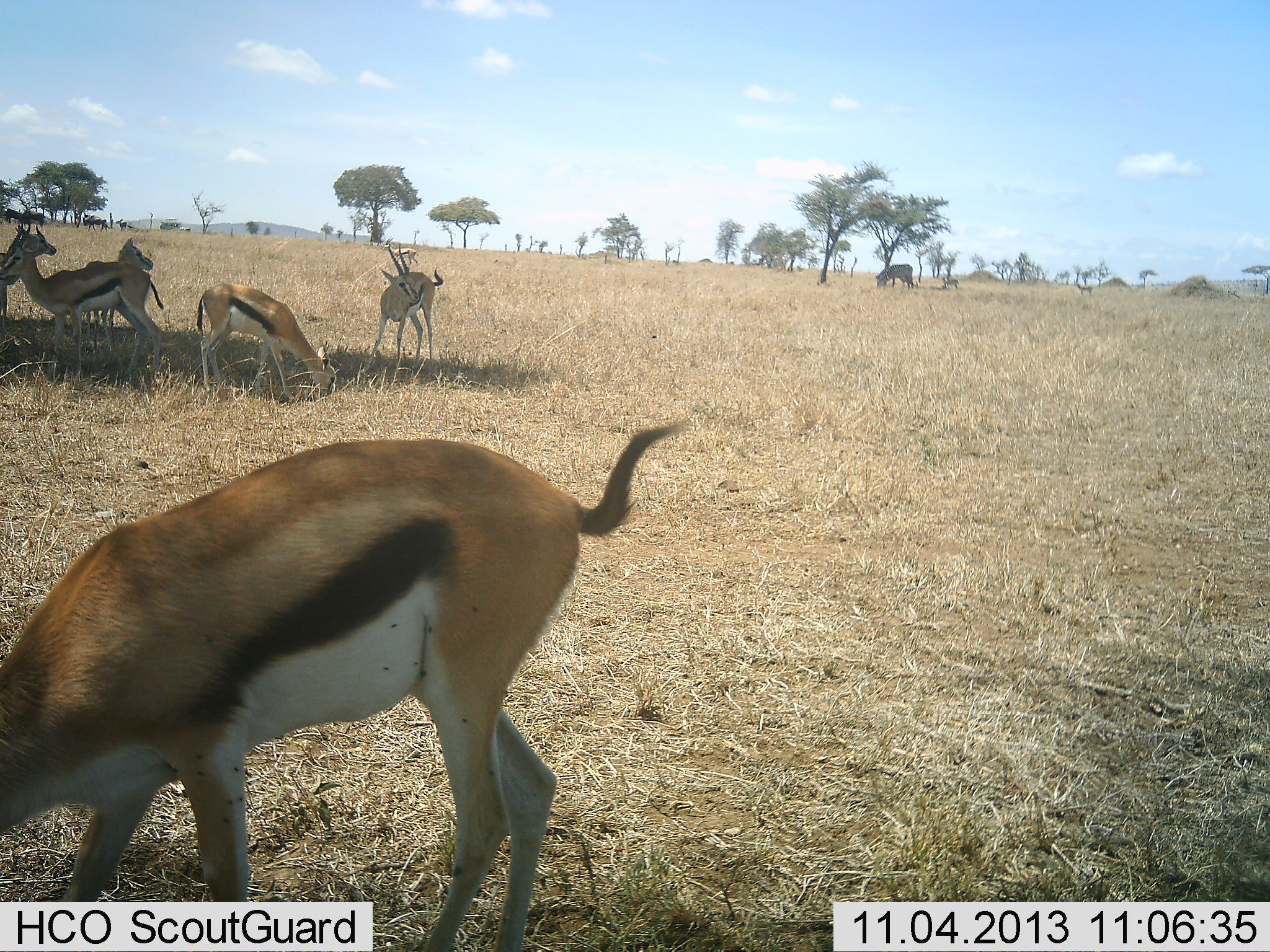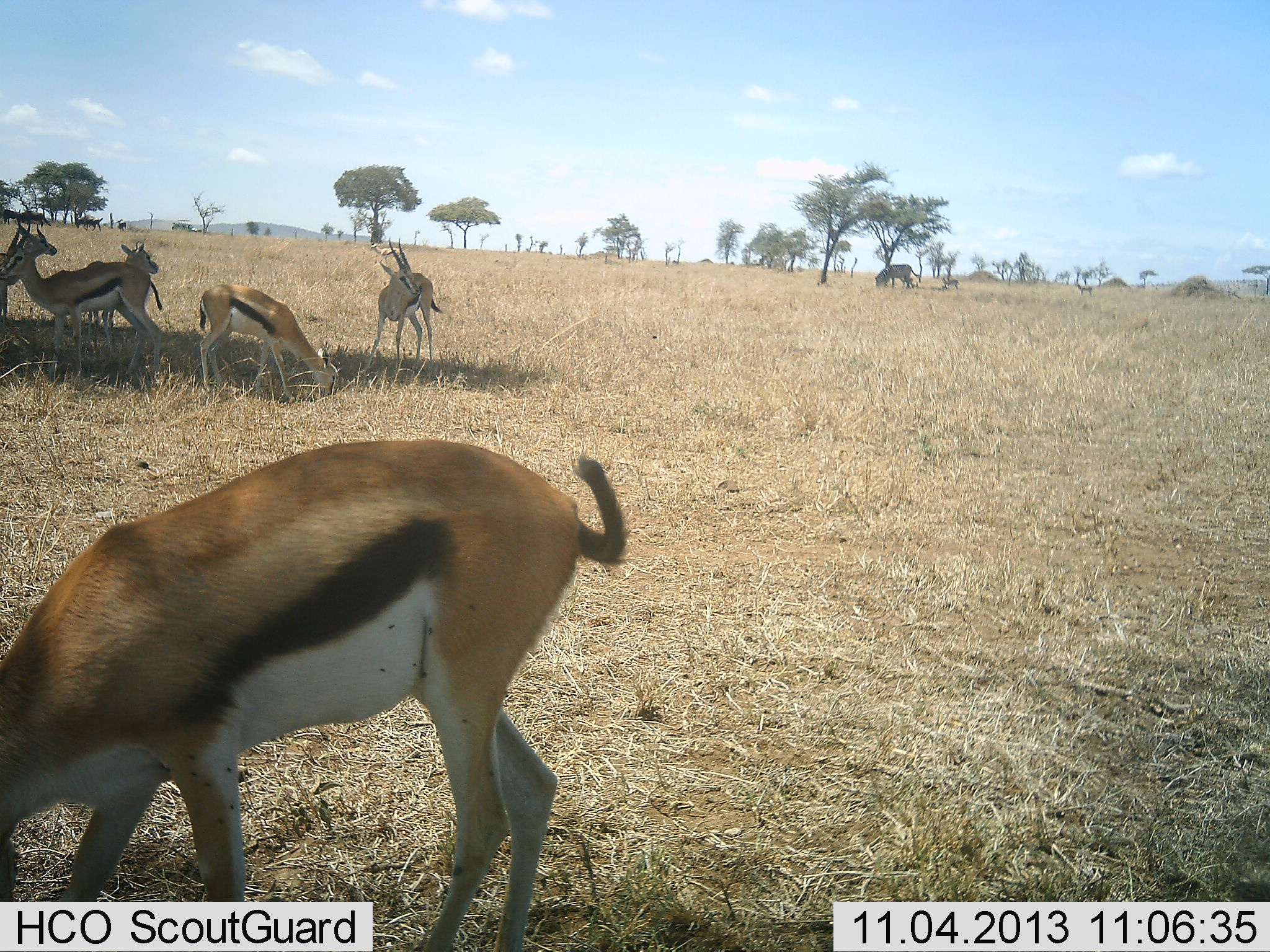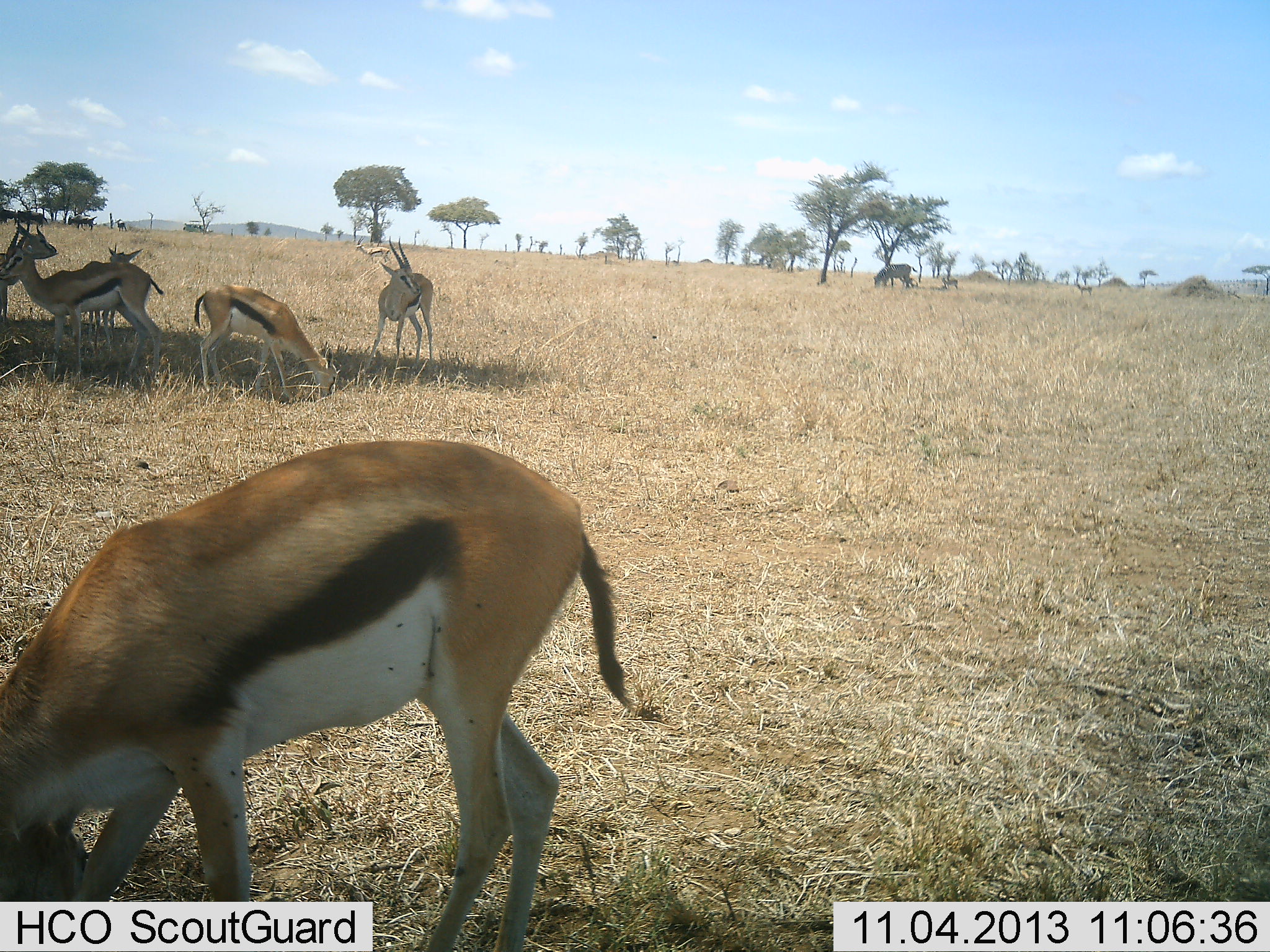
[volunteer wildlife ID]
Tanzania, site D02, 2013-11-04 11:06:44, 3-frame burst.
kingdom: Animalia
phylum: Chordata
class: Mammalia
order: Artiodactyla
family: Bovidae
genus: Eudorcas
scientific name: Eudorcas thomsonii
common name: thomson's gazelle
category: gazellethomsons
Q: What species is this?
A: Gazellethomsons (thomson's gazelle) (Eudorcas thomsonii).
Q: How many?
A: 7.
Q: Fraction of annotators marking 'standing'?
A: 86%.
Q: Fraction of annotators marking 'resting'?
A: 7%.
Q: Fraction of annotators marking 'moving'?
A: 7%.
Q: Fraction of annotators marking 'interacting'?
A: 0%.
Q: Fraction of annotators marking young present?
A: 7%.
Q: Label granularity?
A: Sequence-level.